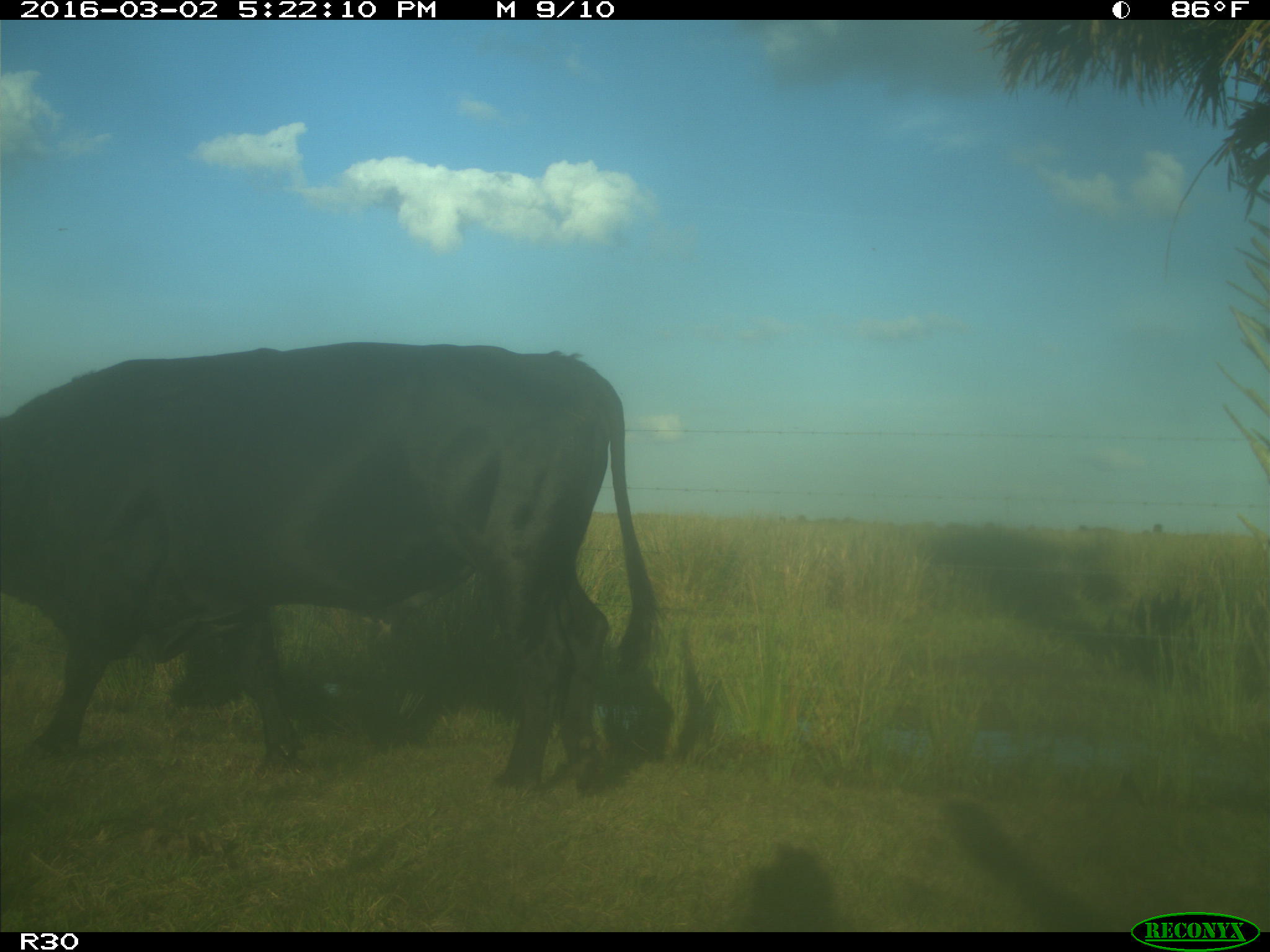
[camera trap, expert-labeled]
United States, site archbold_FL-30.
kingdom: Animalia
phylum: Chordata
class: Mammalia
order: Artiodactyla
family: Bovidae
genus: Bos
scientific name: Bos taurus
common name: domestic cow